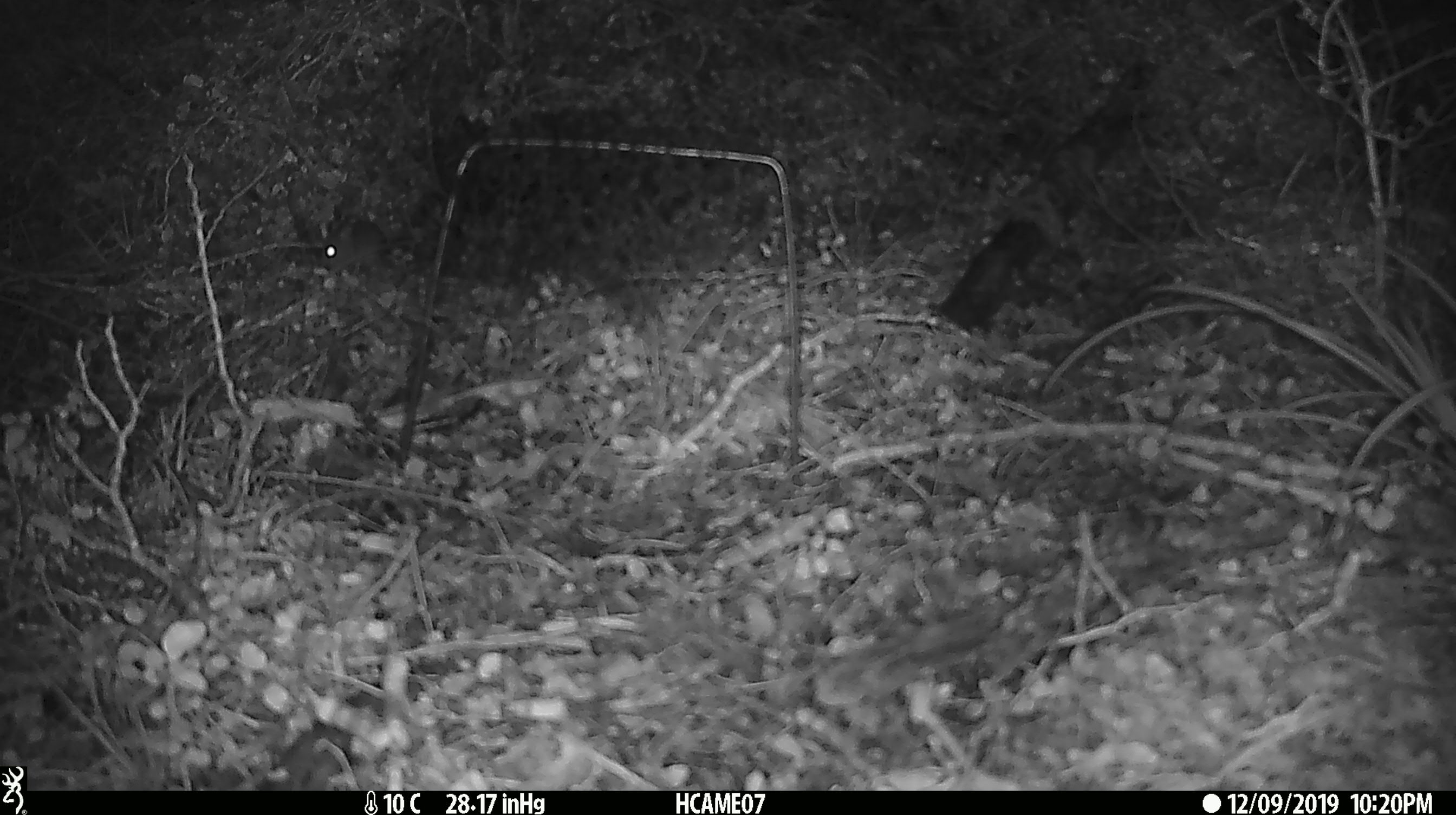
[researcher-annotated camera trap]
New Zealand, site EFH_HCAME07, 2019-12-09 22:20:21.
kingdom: Animalia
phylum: Chordata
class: Mammalia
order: Rodentia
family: Muridae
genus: Mus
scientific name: Mus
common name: mouse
Mouse (Mus).